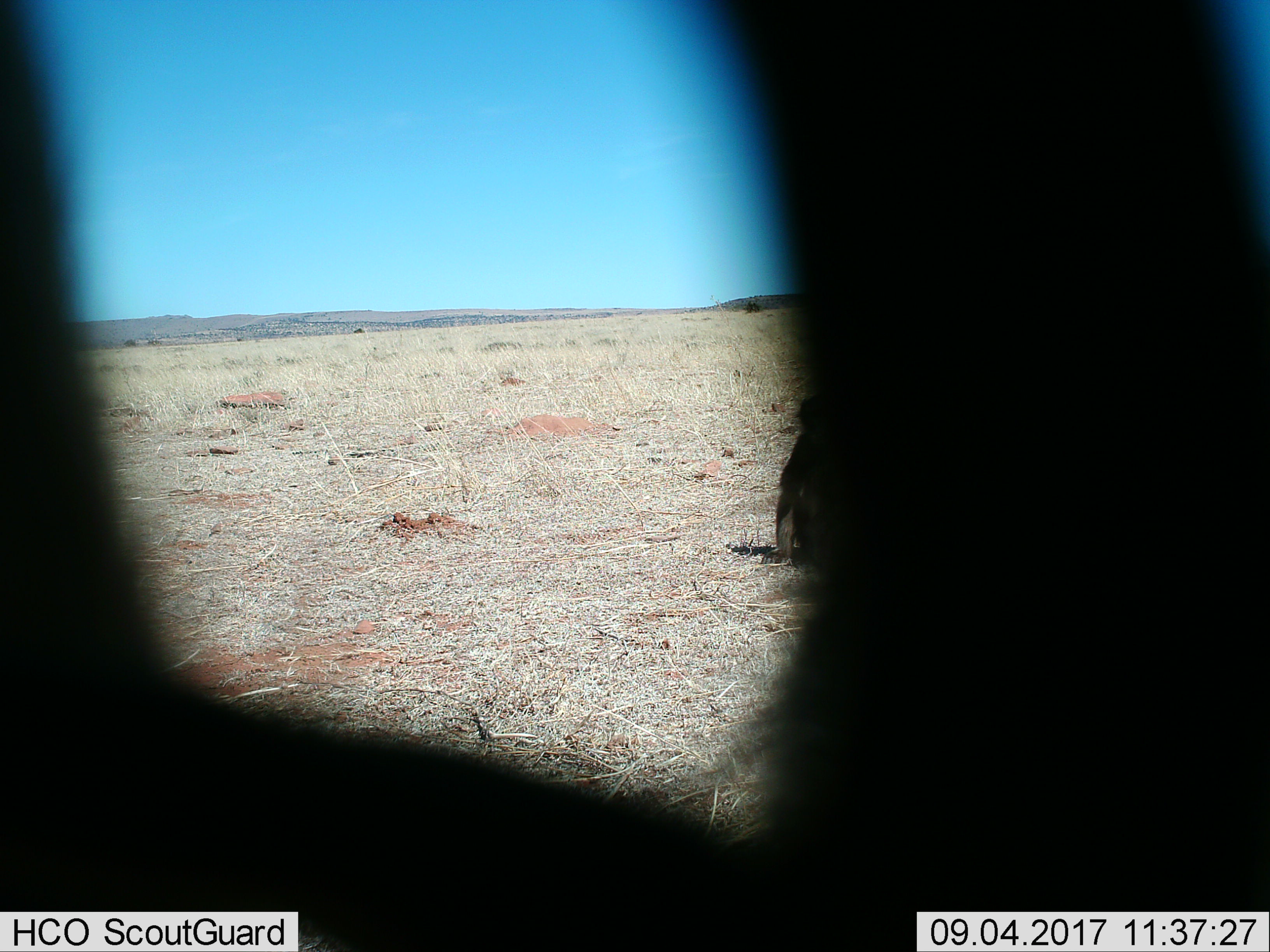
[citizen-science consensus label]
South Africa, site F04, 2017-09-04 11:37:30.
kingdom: Animalia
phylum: Chordata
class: Mammalia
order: Primates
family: Cercopithecidae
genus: Papio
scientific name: Papio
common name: baboon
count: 2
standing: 43%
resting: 57%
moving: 14%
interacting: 43%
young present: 0%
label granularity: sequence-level